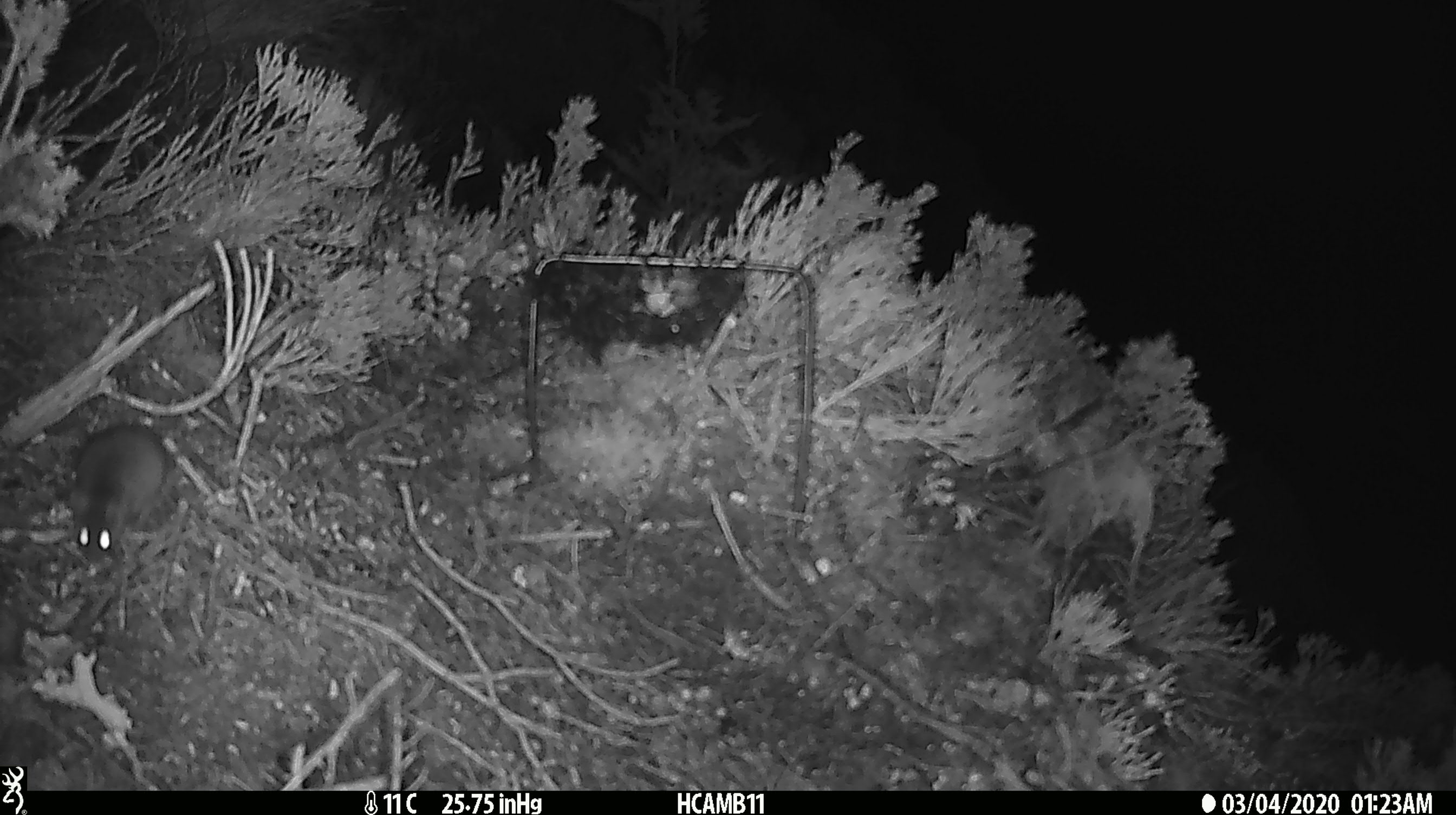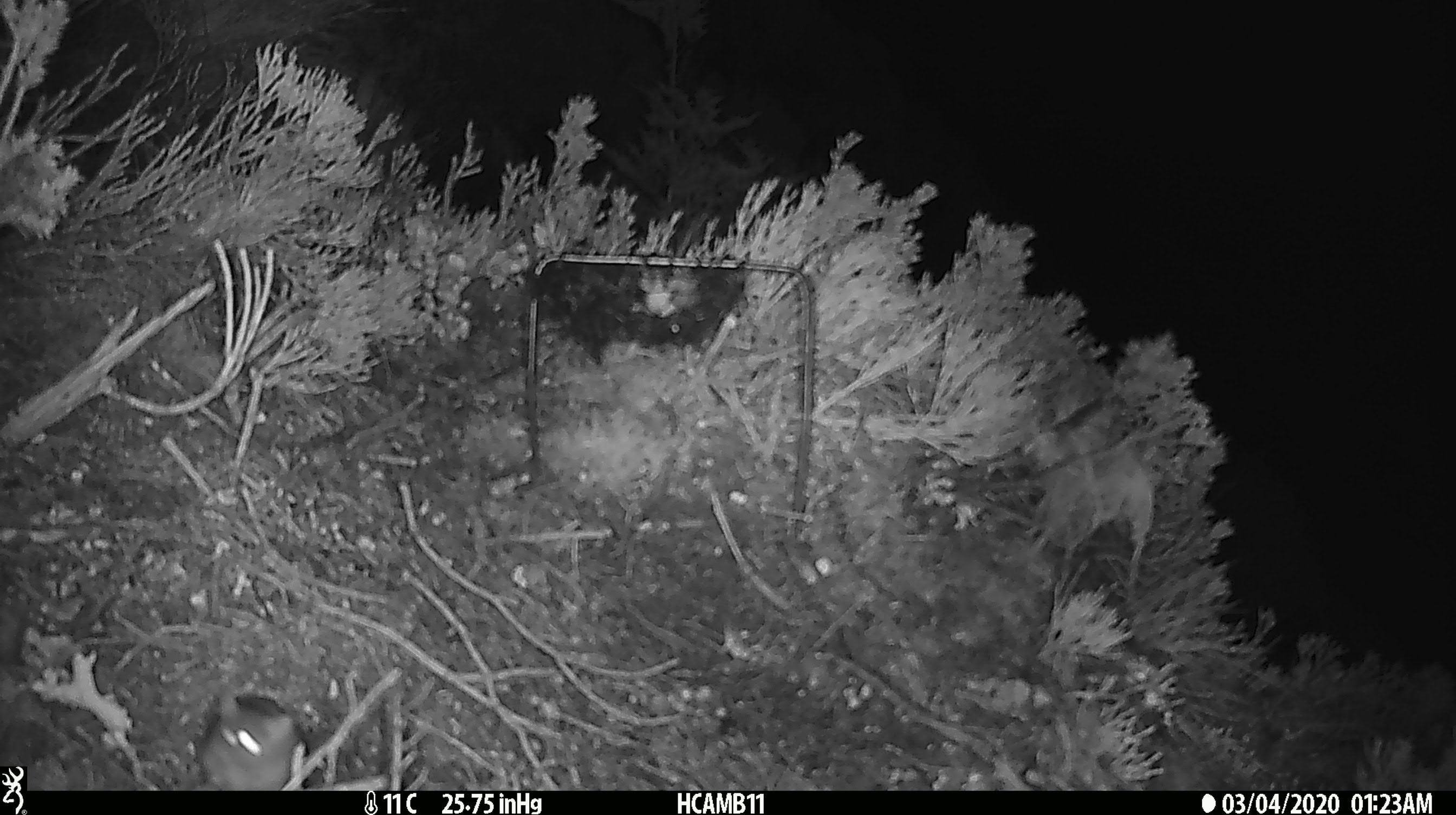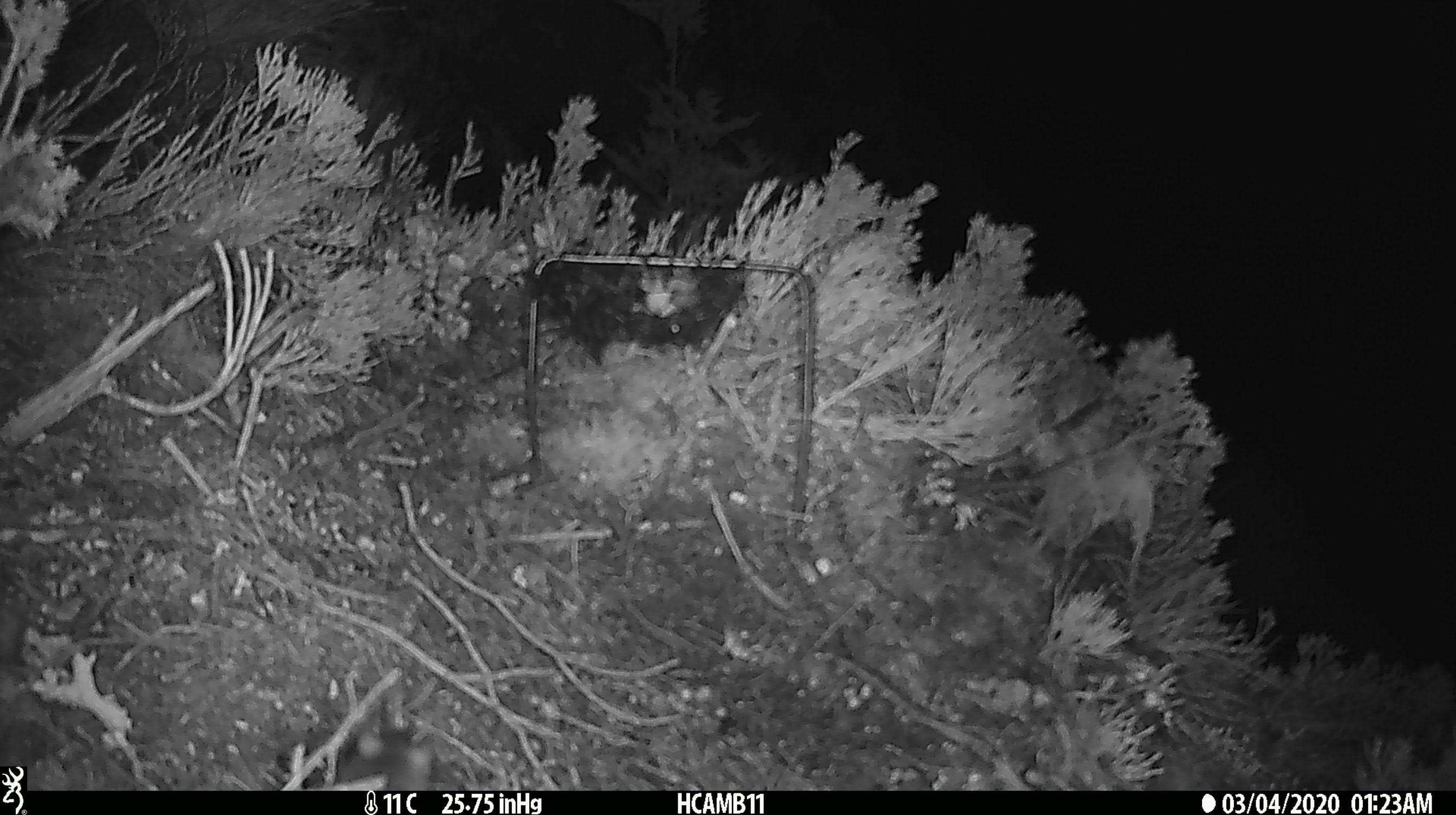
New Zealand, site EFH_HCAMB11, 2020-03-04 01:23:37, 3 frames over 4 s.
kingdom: Animalia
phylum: Chordata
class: Mammalia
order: Rodentia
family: Muridae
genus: Mus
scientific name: Mus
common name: mouse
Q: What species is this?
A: Mouse (Mus).